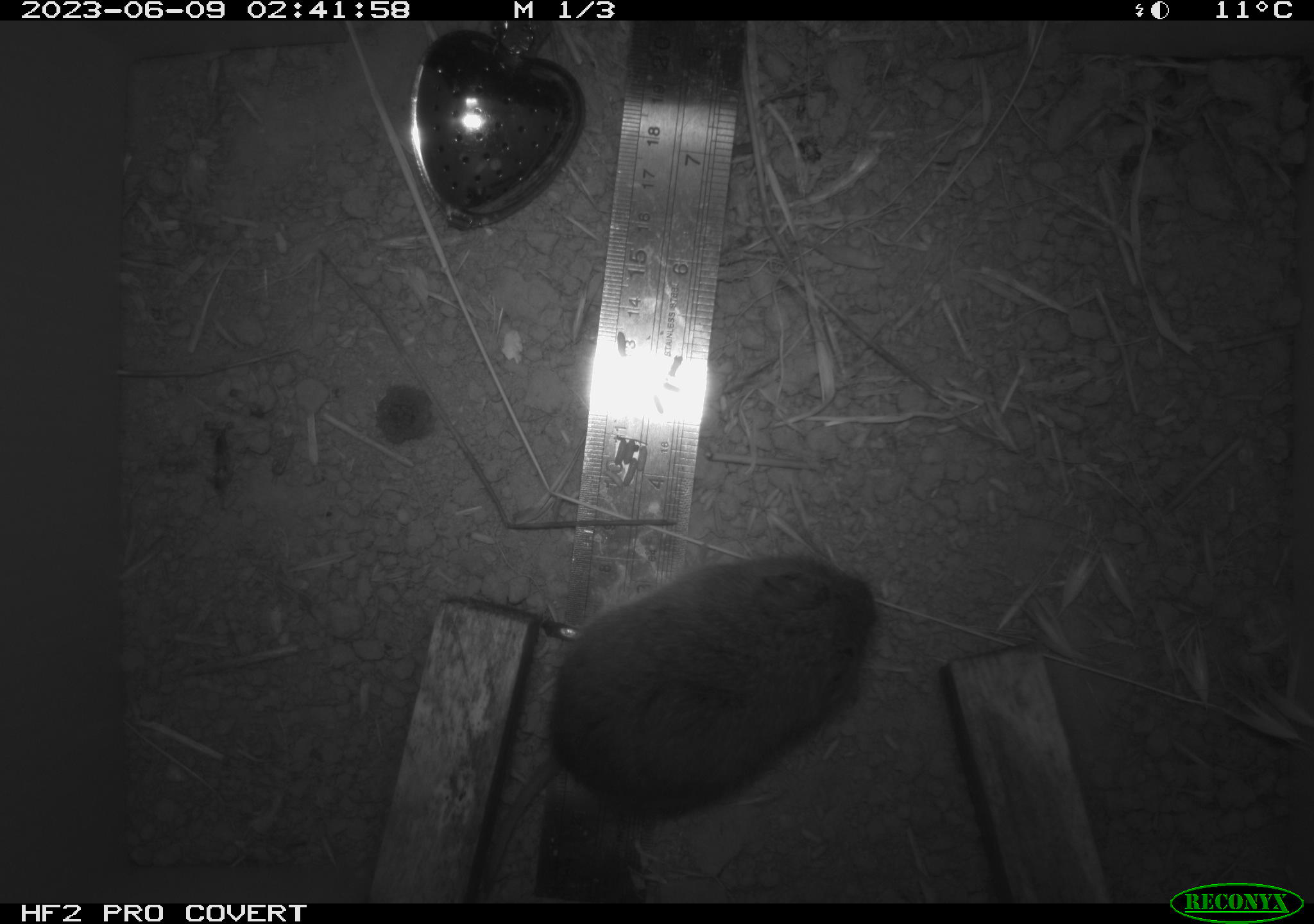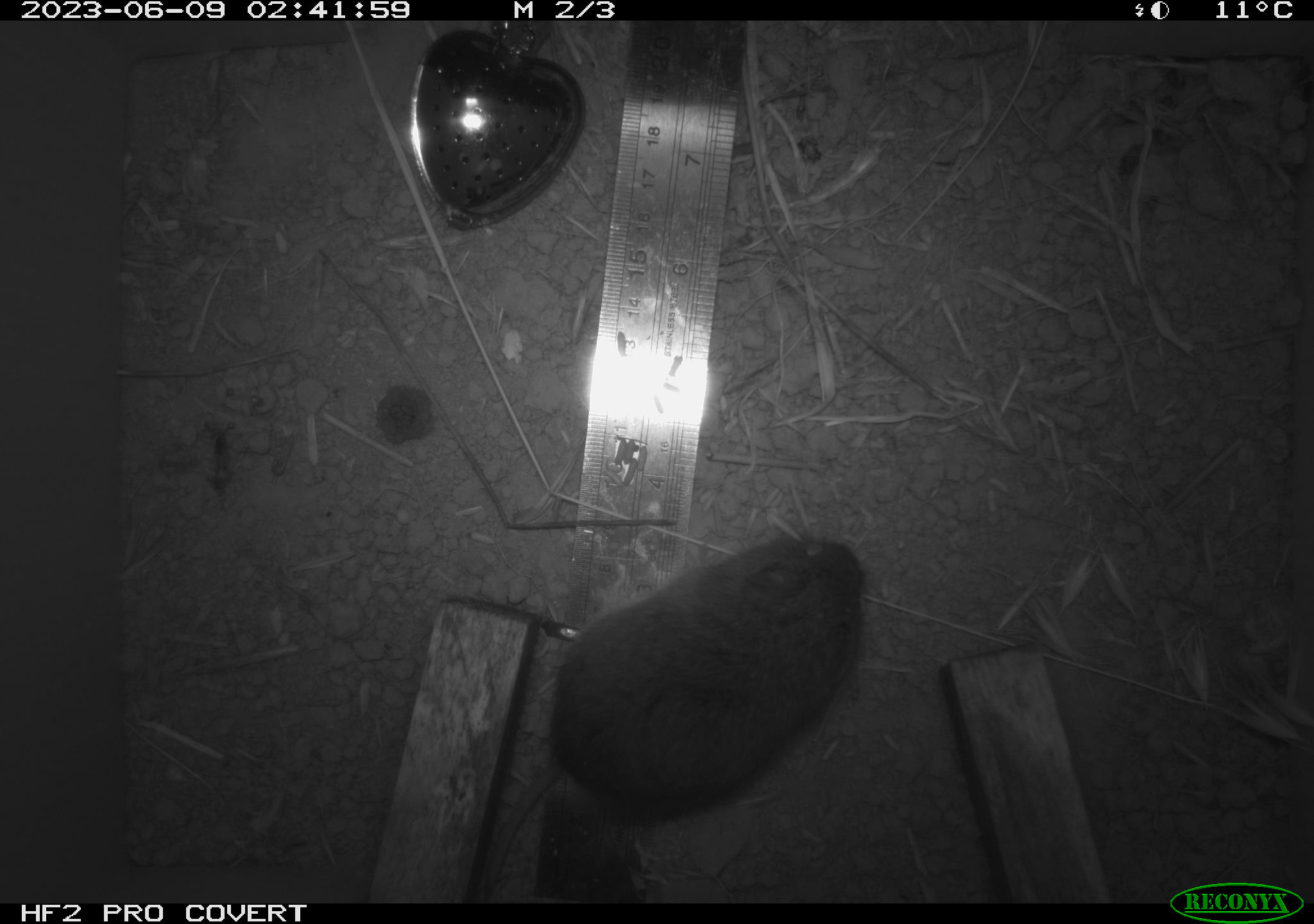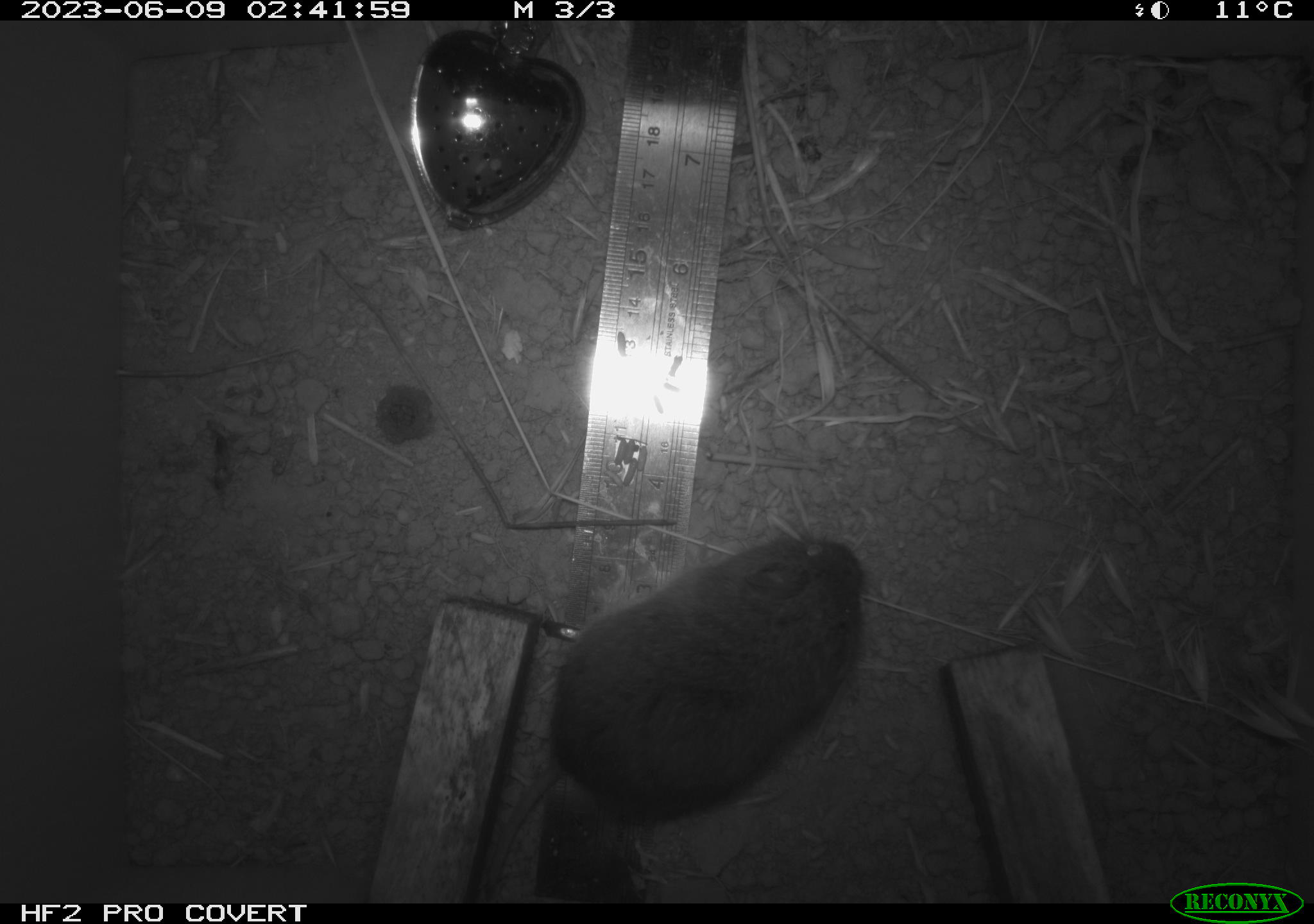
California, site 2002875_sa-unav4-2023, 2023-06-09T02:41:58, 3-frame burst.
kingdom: Animalia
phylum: Chordata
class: Mammalia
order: Rodentia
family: Cricetidae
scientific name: Arvicolinae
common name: voles, lemmings, and muskrats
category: arvicolinae subfamily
Arvicolinae subfamily (voles, lemmings, and muskrats) (Arvicolinae).